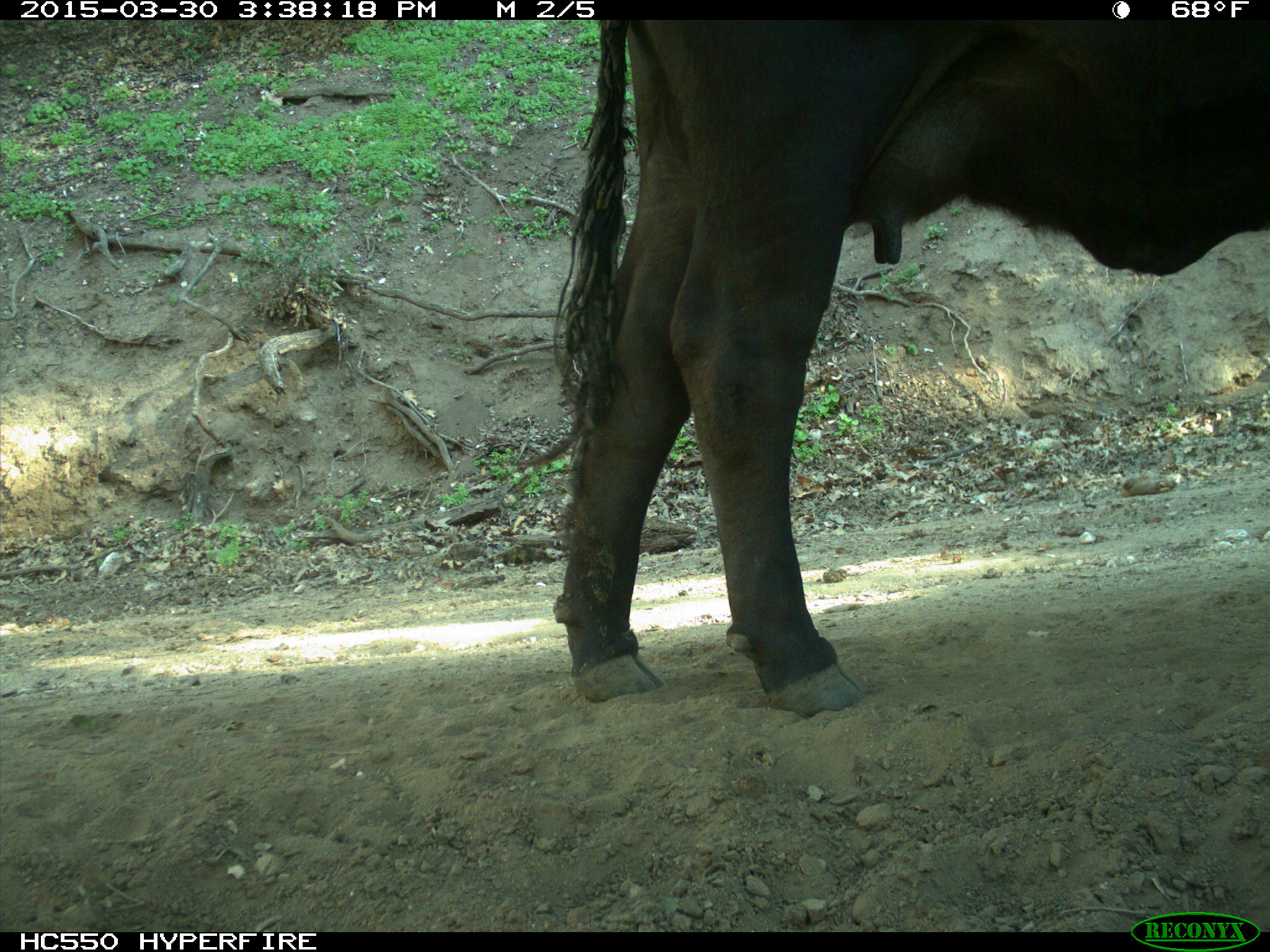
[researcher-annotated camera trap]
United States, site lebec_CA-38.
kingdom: Animalia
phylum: Chordata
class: Mammalia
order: Artiodactyla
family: Bovidae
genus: Bos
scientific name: Bos taurus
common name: domestic cow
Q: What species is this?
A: Bos taurus (domestic cow).